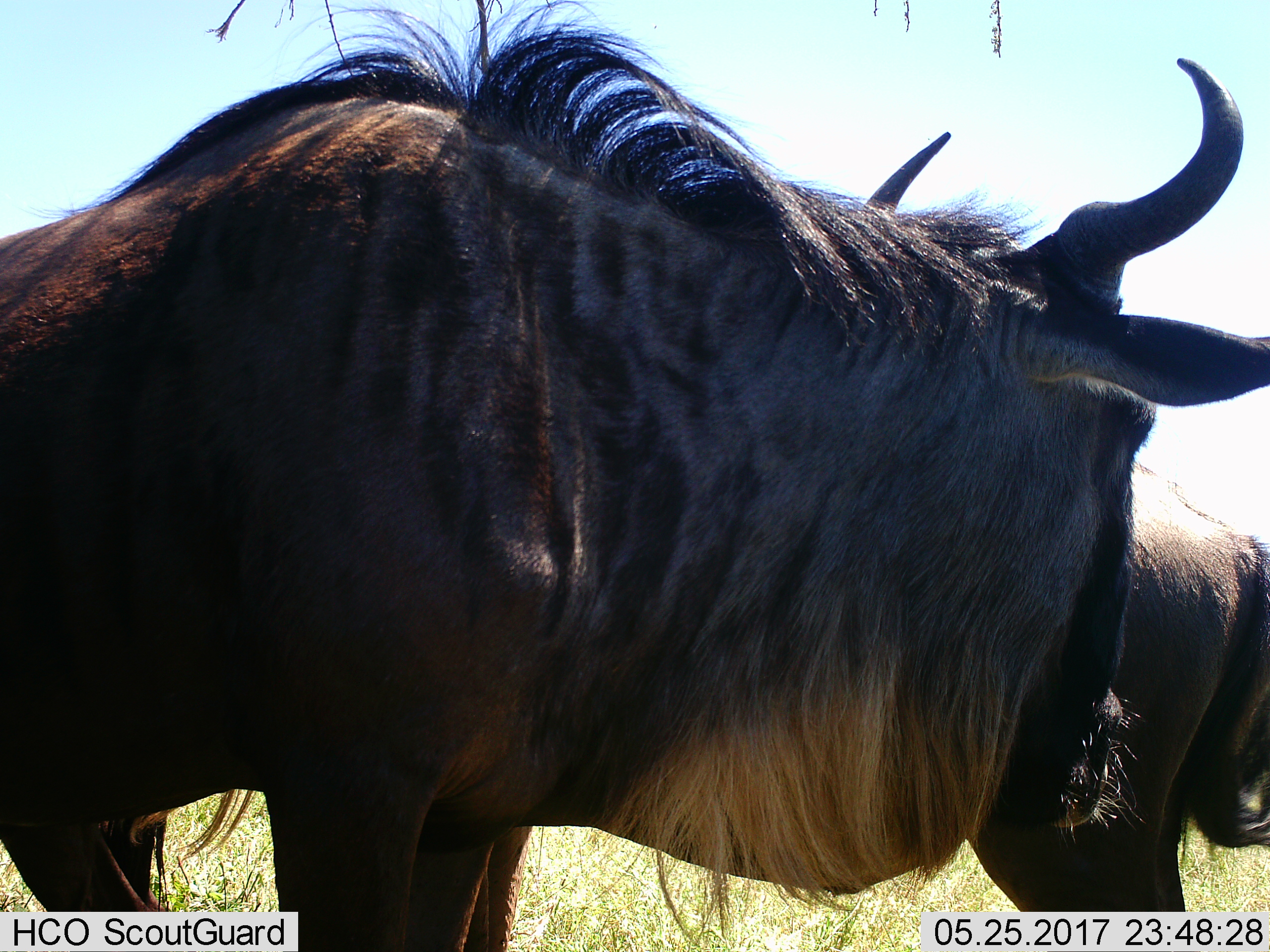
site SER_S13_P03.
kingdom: Animalia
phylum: Chordata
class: Mammalia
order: Artiodactyla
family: Bovidae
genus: Connochaetes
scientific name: Connochaetes taurinus taurinus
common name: blue wildebeest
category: wildebeestblue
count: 2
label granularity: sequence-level